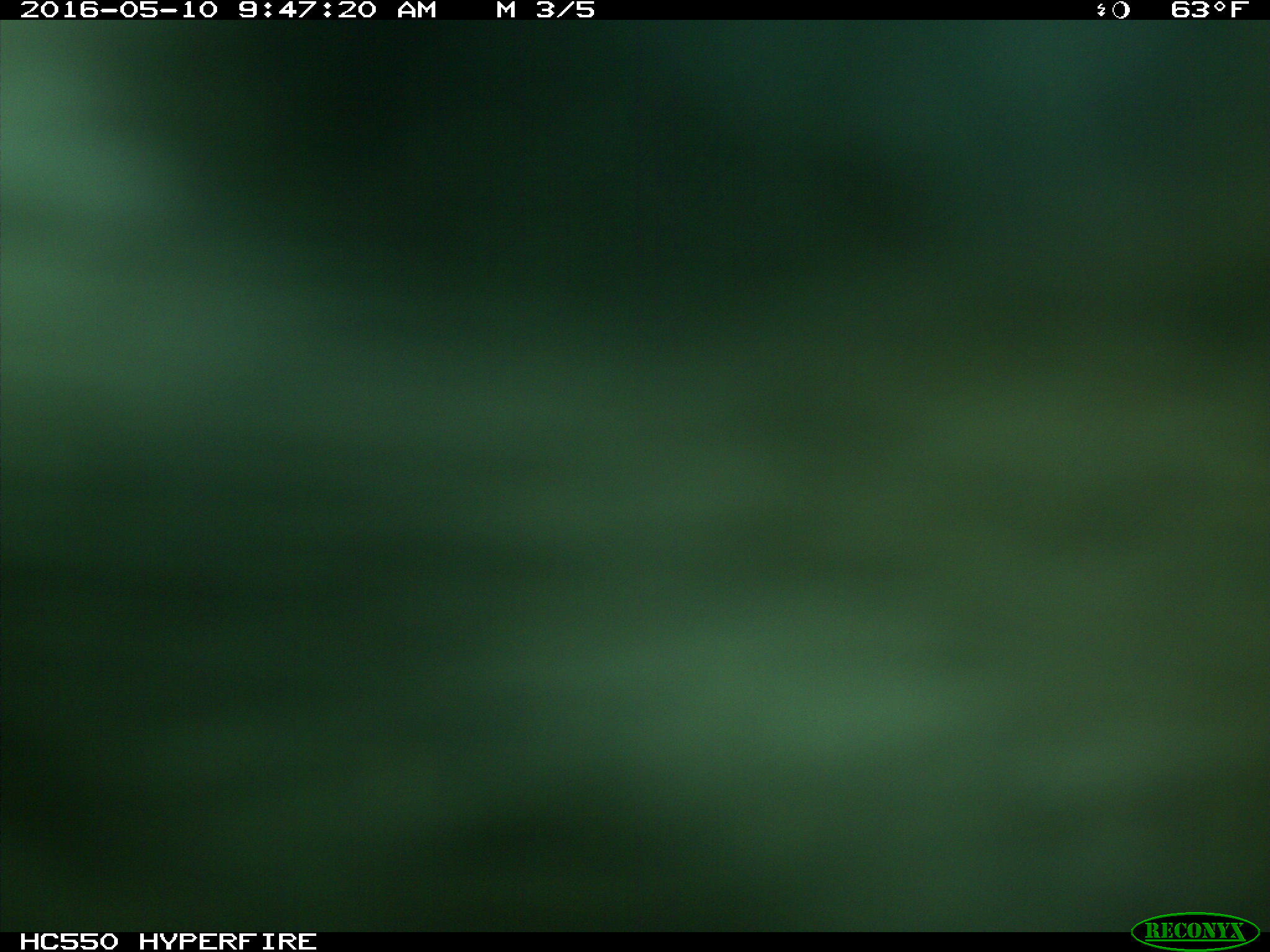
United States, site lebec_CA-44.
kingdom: Animalia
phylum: Chordata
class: Mammalia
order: Artiodactyla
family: Bovidae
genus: Bos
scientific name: Bos taurus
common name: domestic cow